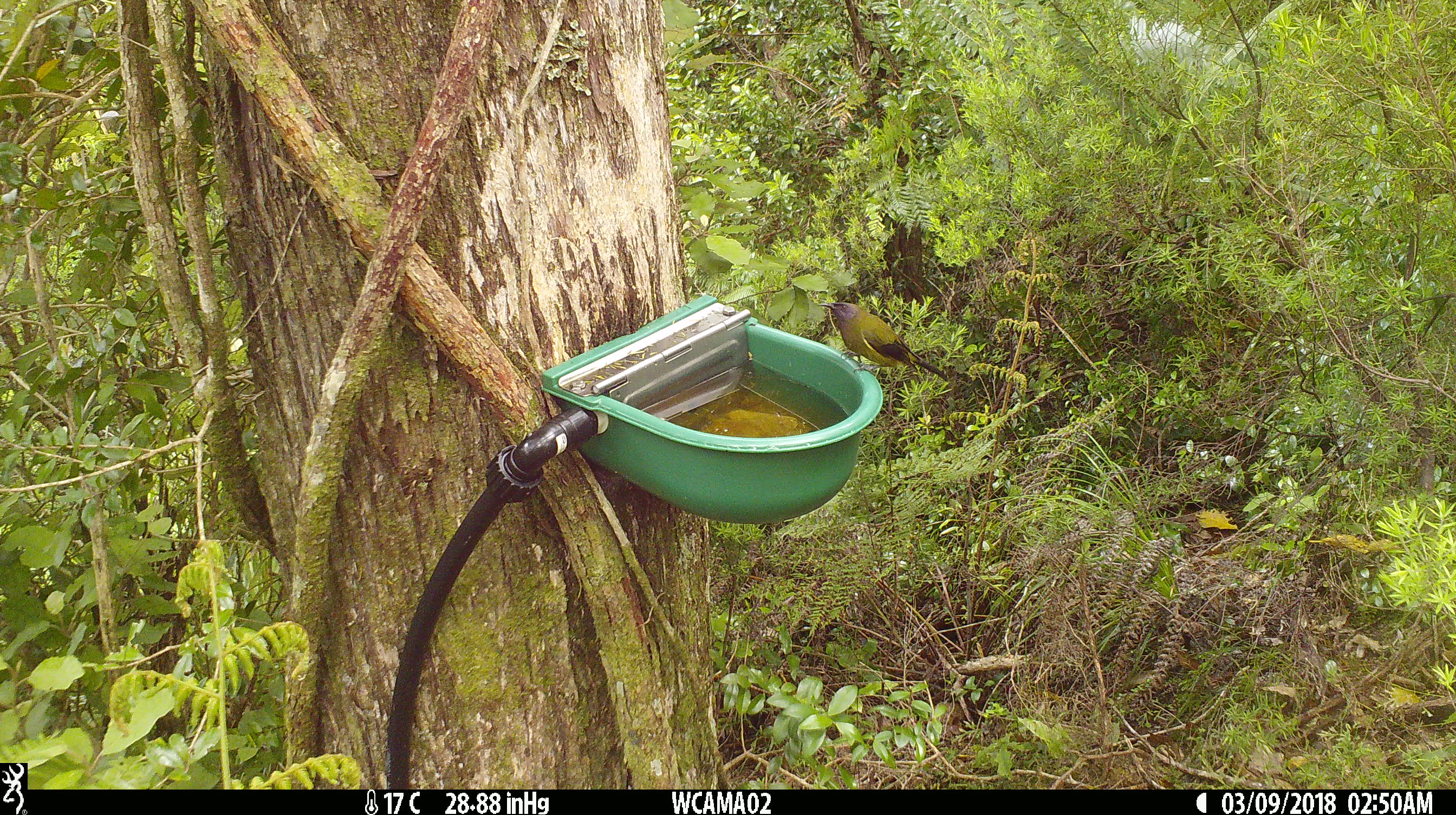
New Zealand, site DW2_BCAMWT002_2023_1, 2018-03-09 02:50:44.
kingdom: Animalia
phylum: Chordata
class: Aves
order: Passeriformes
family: Meliphagidae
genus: Anthornis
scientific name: Anthornis melanura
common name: new zealand bellbird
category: bellbird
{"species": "bellbird (new zealand bellbird) (Anthornis melanura)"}